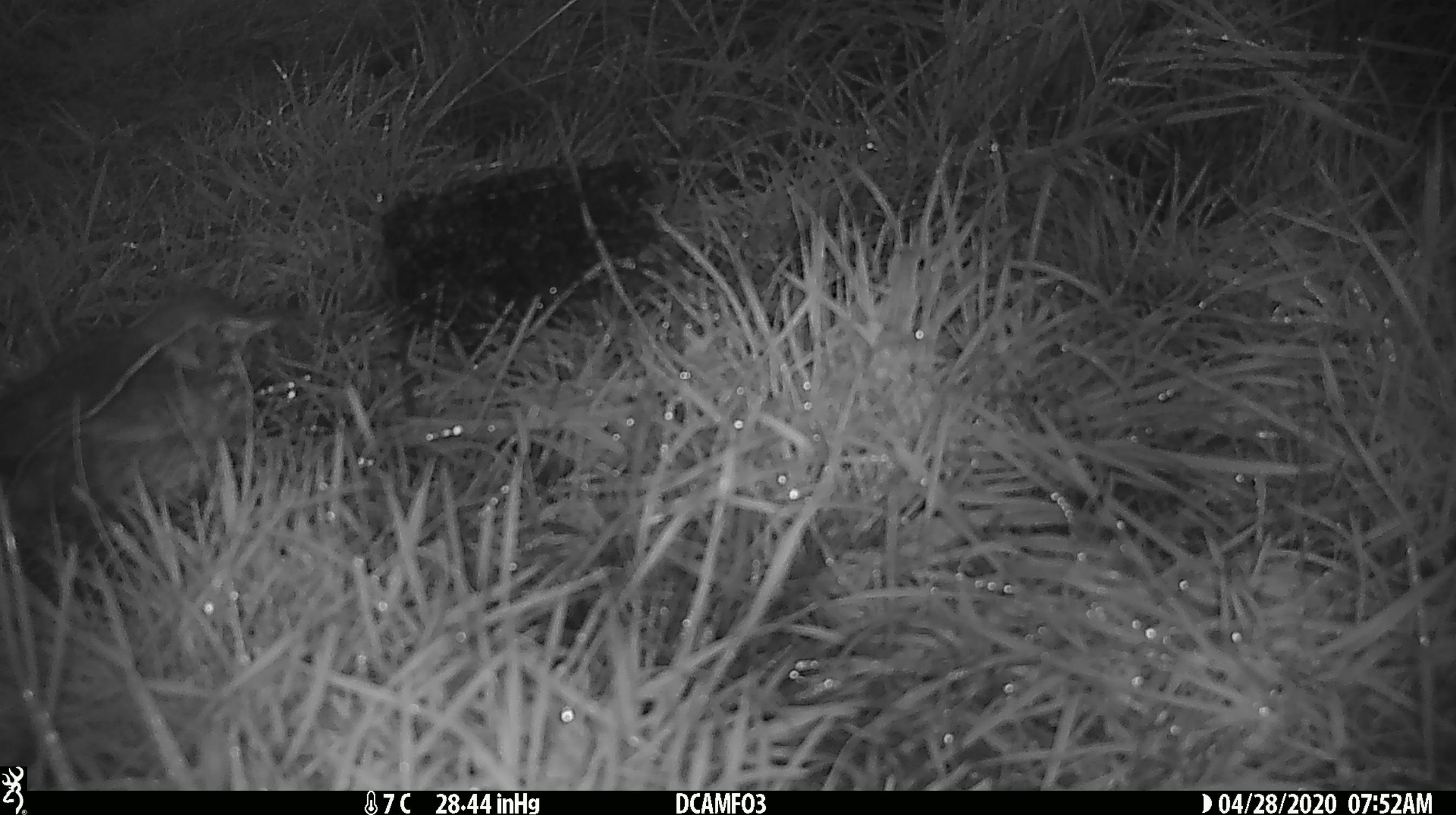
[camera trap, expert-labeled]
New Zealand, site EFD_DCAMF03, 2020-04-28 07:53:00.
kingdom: Animalia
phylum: Chordata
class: Aves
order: Passeriformes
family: Turdidae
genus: Turdus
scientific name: Turdus philomelos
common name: song thrush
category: thrush